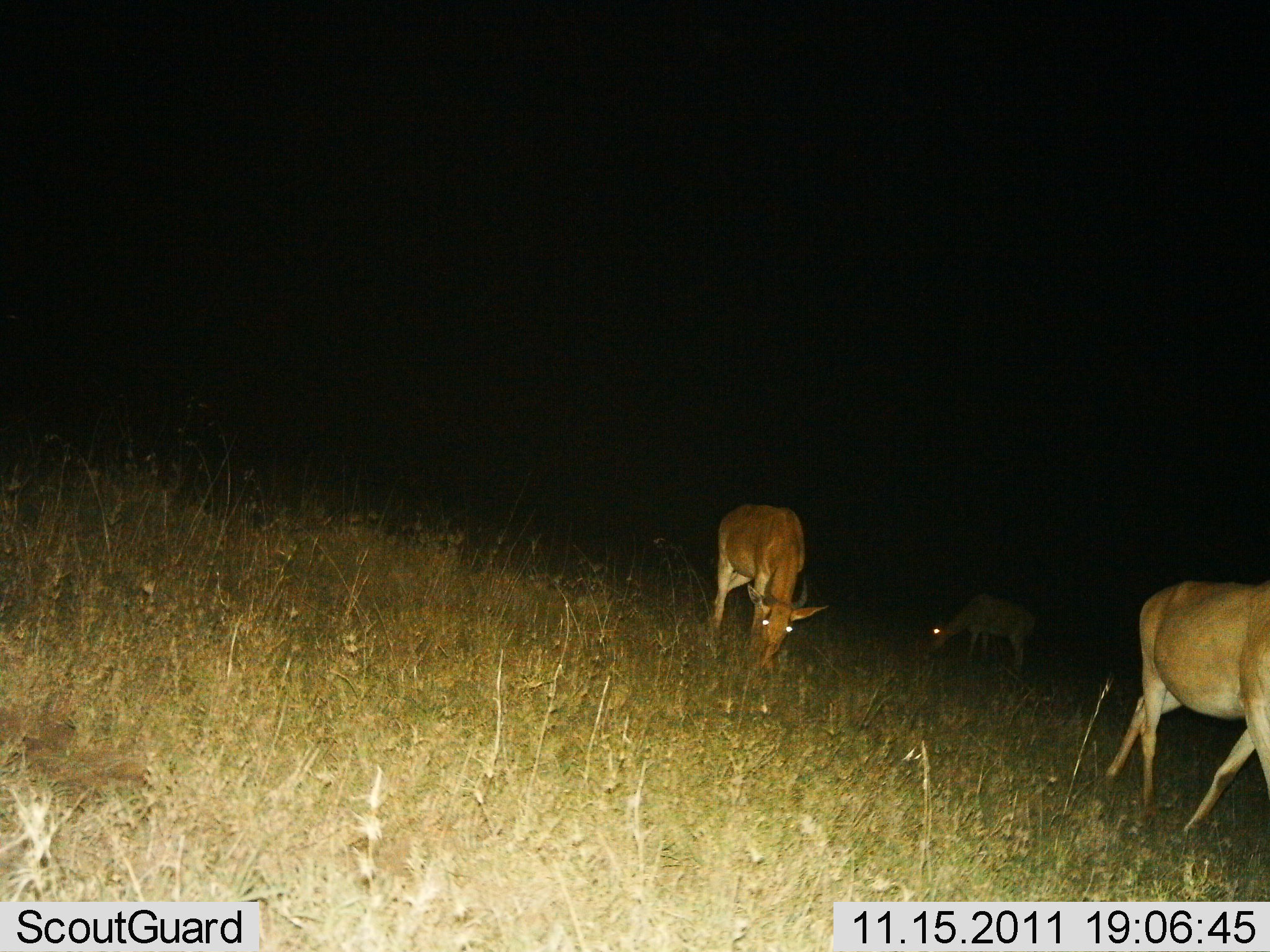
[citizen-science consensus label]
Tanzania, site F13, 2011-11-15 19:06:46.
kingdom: Animalia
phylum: Chordata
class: Mammalia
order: Artiodactyla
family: Bovidae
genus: Alcelaphus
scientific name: Alcelaphus buselaphus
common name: hartebeest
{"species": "hartebeest (Alcelaphus buselaphus)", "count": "3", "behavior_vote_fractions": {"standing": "0%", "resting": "0%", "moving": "56%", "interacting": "0%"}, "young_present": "0%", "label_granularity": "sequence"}